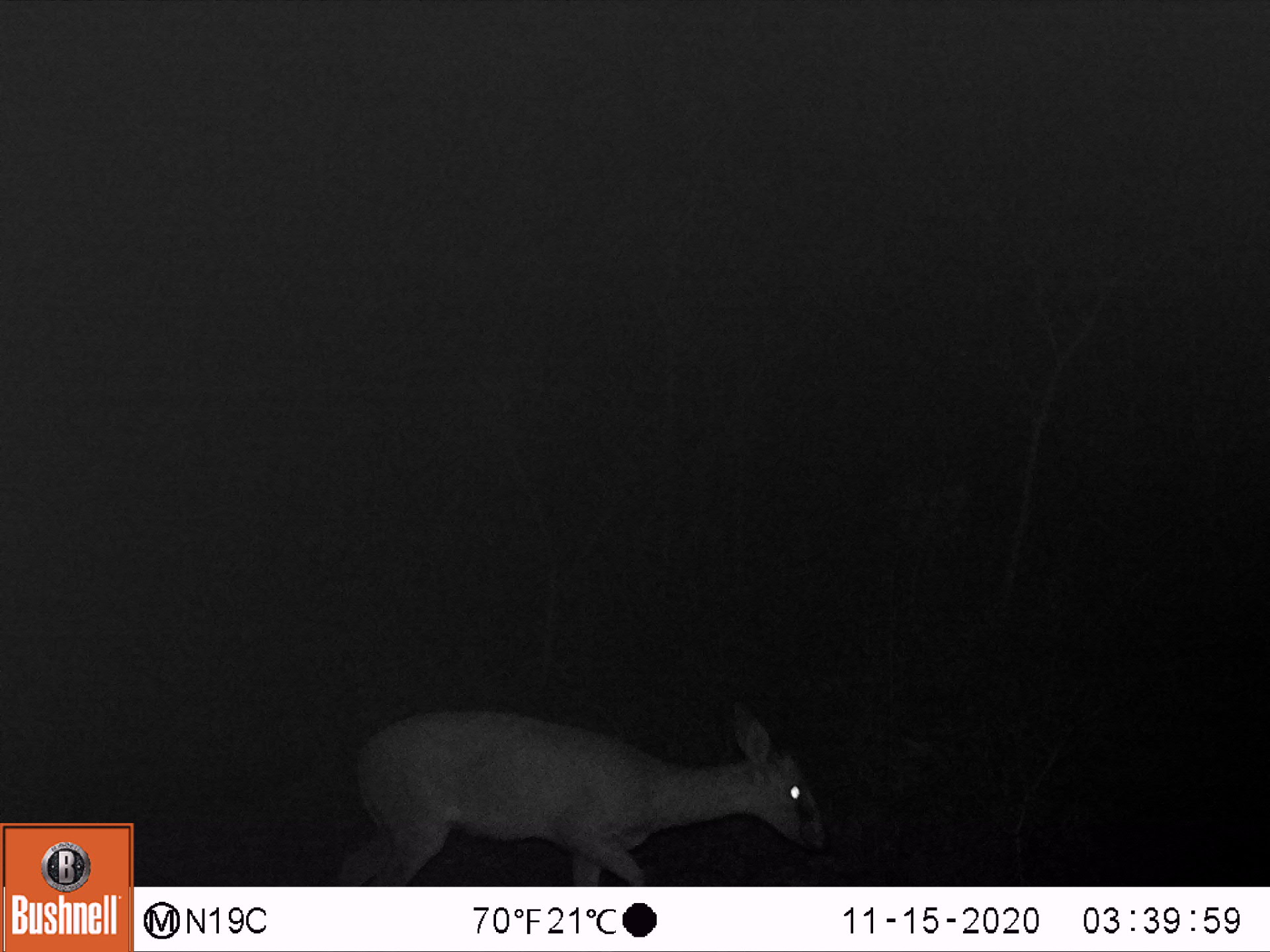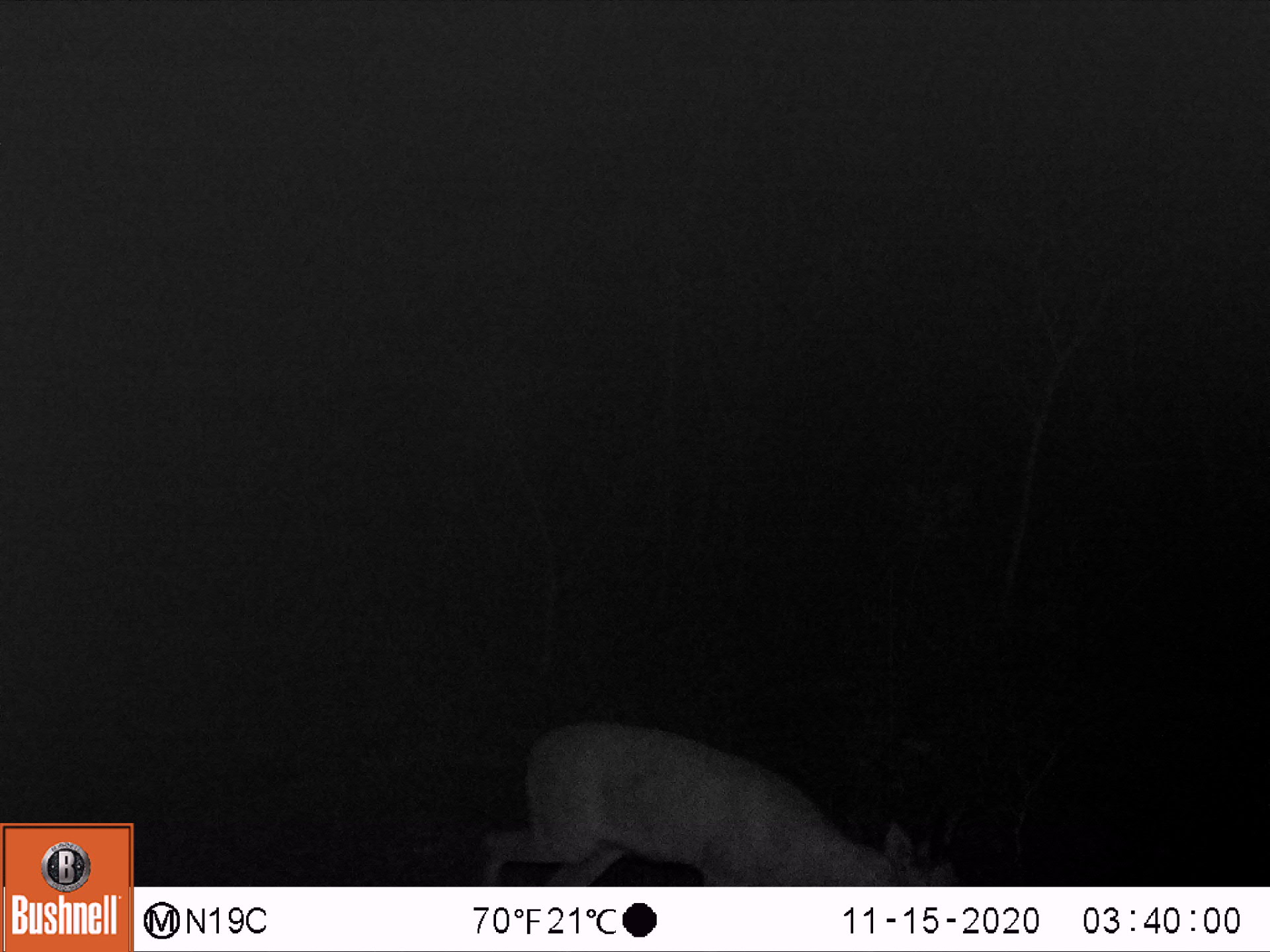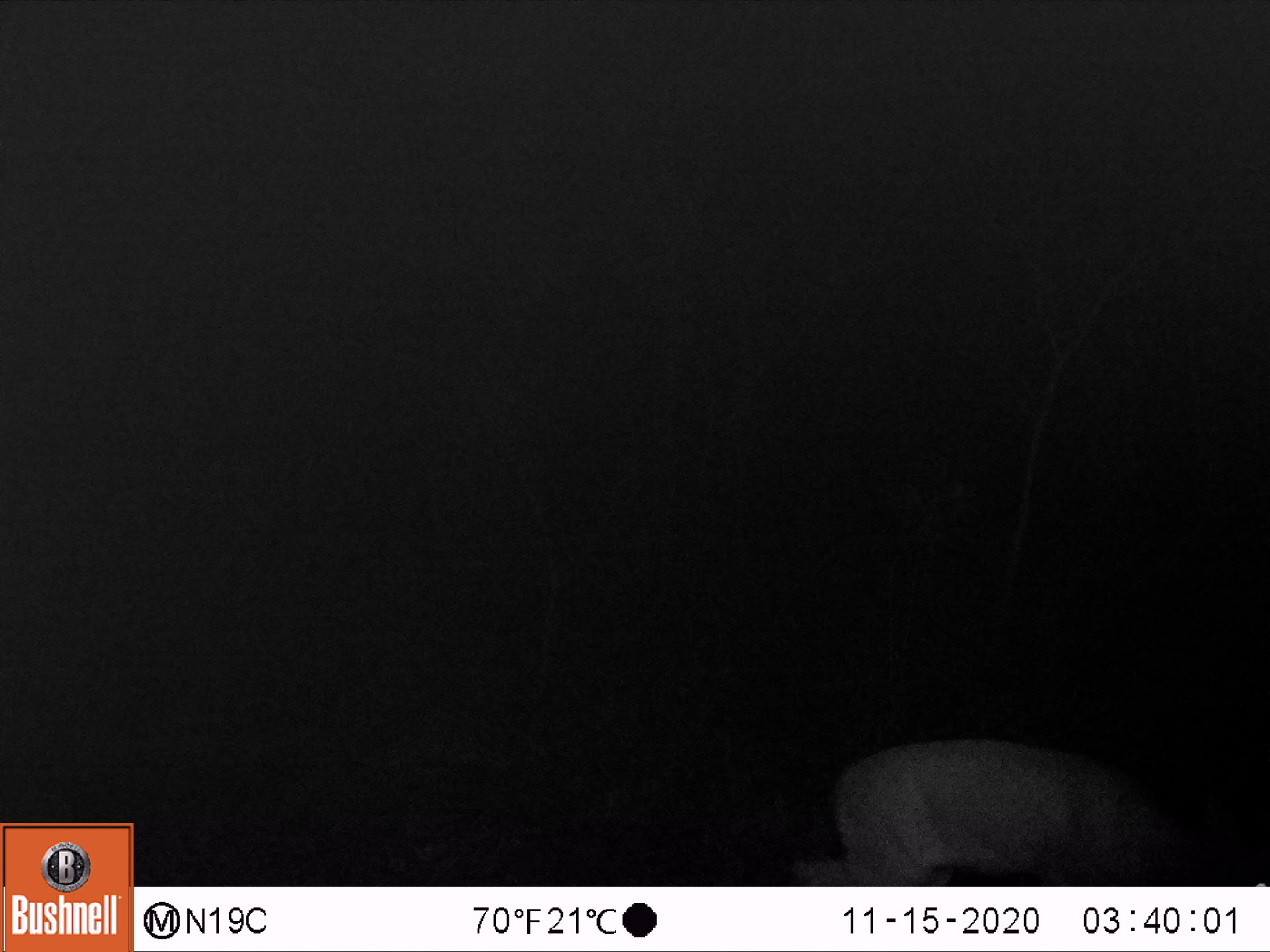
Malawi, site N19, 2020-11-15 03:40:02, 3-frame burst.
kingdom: Animalia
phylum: Chordata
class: Mammalia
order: Artiodactyla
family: Bovidae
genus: Sylvicapra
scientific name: Sylvicapra grimmia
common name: common duiker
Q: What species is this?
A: Common duiker (Sylvicapra grimmia).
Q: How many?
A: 1.